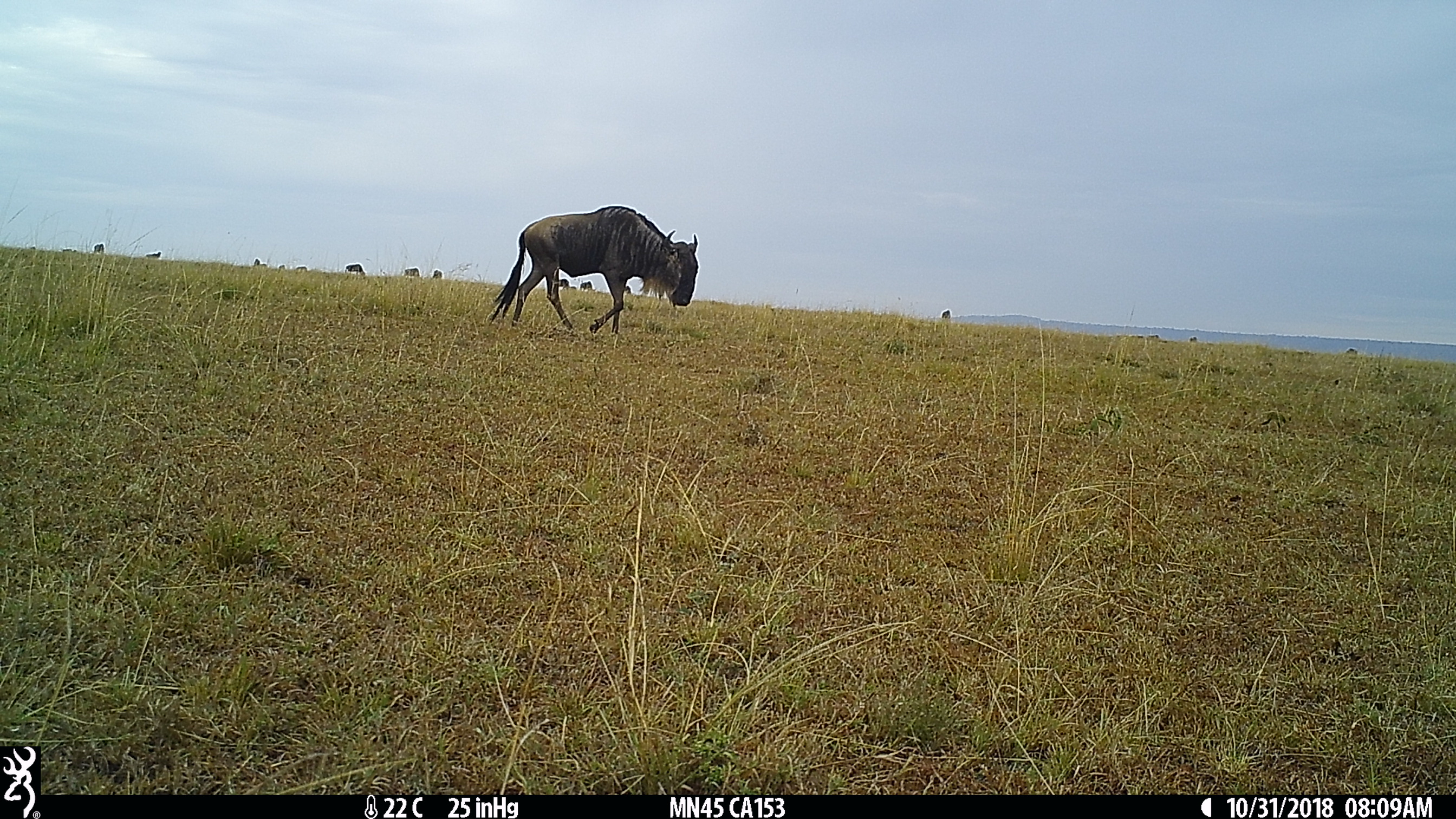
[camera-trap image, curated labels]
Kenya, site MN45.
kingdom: Animalia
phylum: Chordata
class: Mammalia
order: Artiodactyla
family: Bovidae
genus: Connochaetes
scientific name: Connochaetes taurinus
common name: blue wildebeest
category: wildebeest